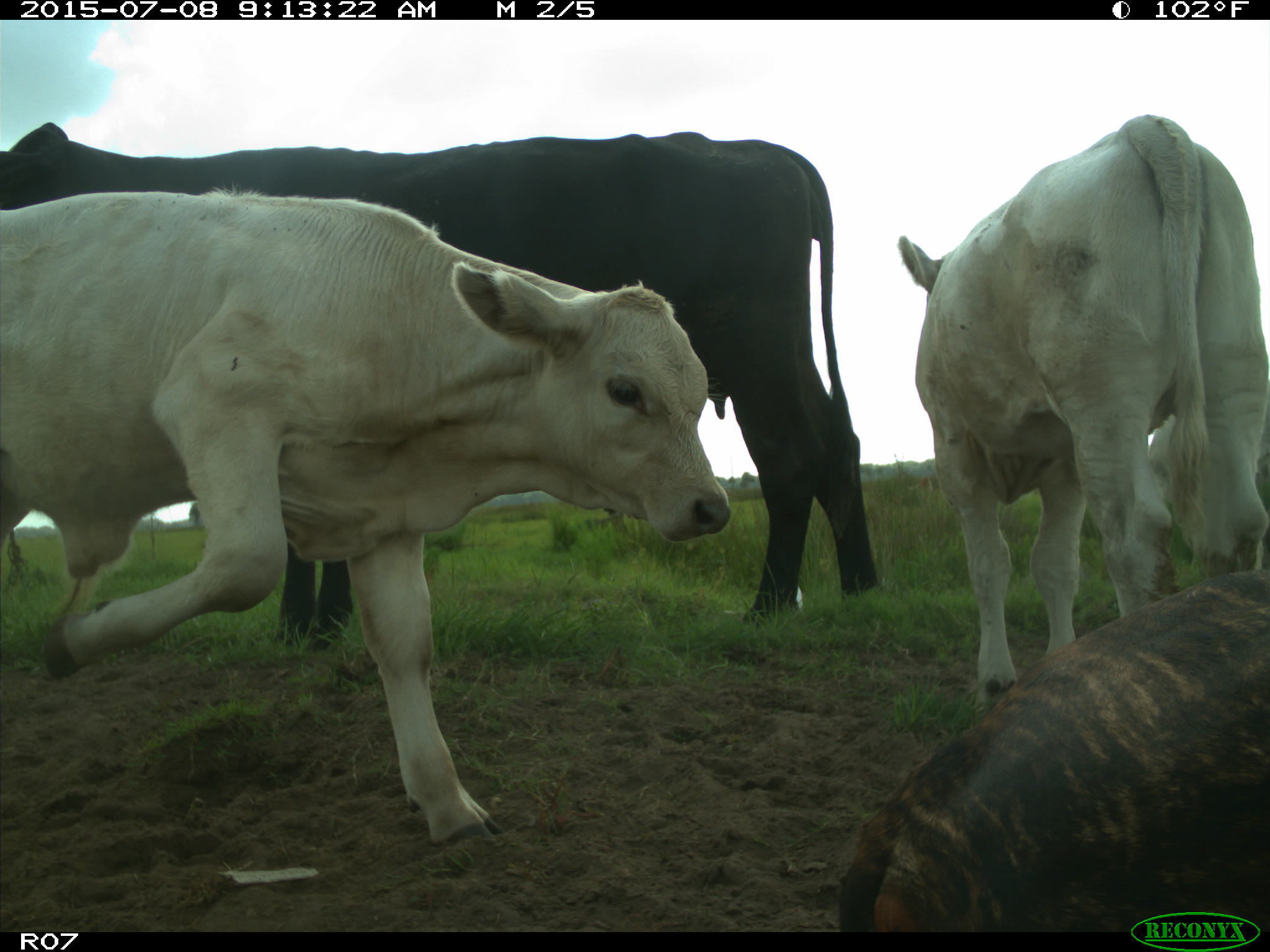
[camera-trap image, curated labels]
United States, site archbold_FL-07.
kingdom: Animalia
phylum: Chordata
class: Mammalia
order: Artiodactyla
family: Bovidae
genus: Bos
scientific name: Bos taurus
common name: domestic cow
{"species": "Bos taurus (domestic cow)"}